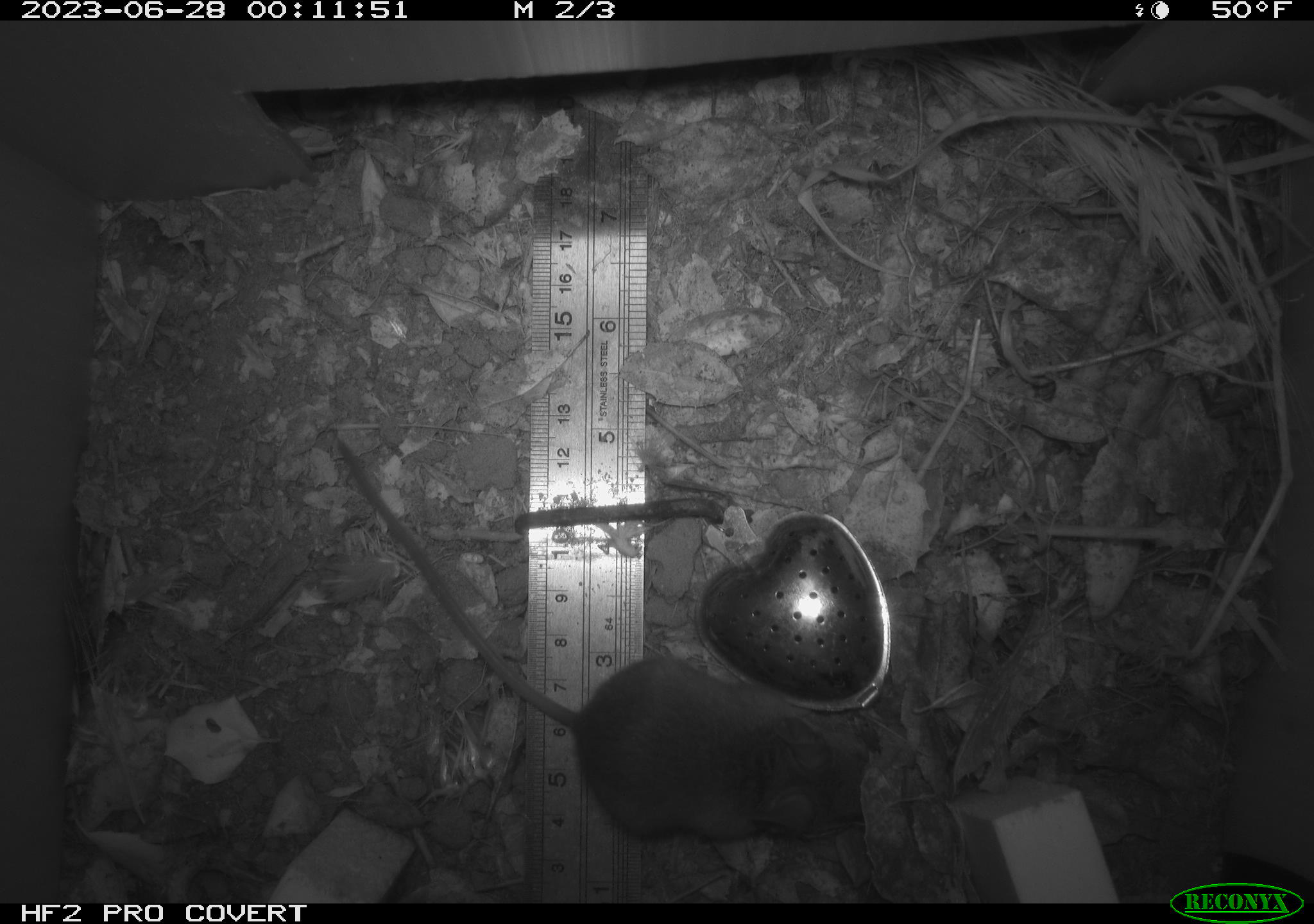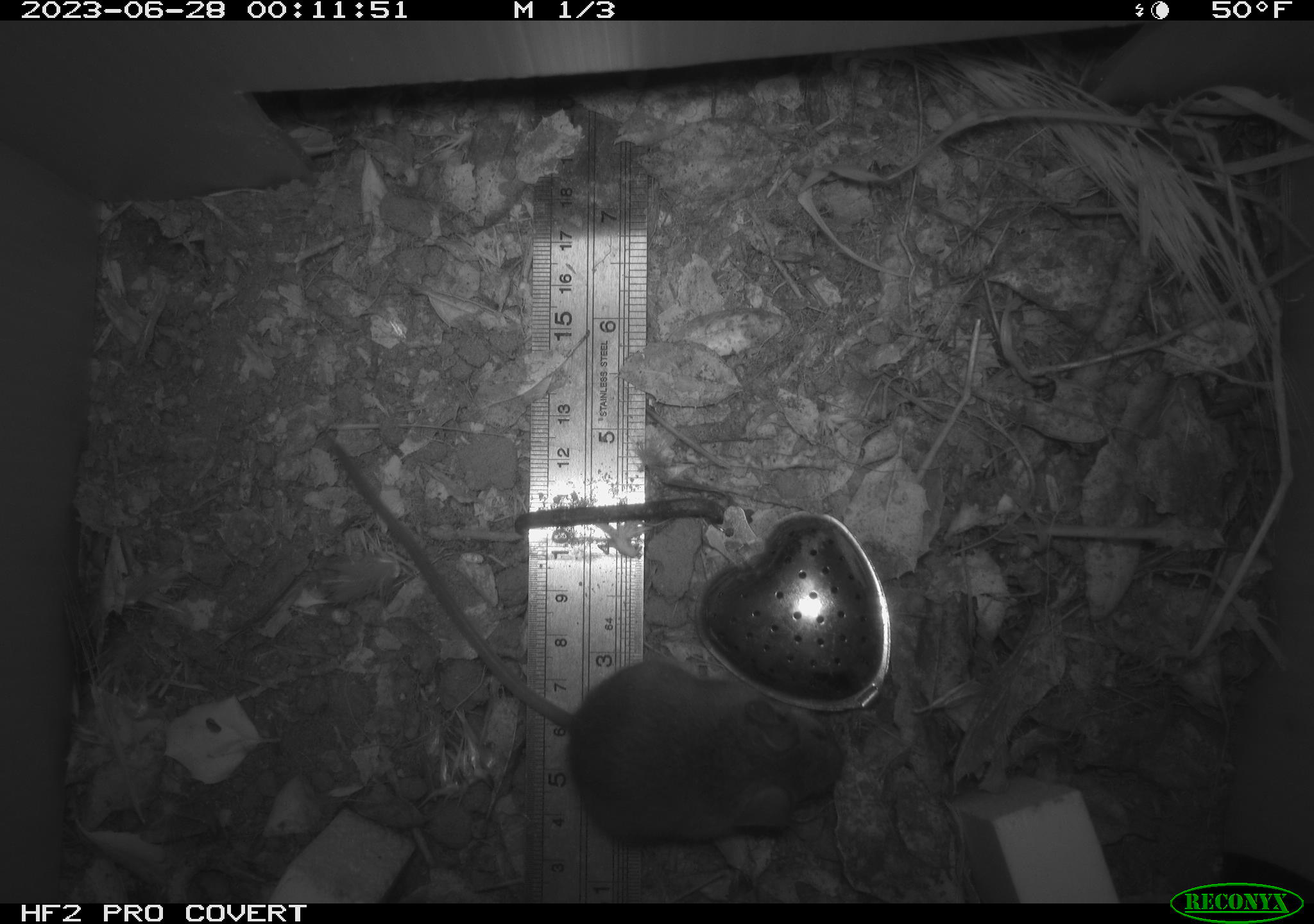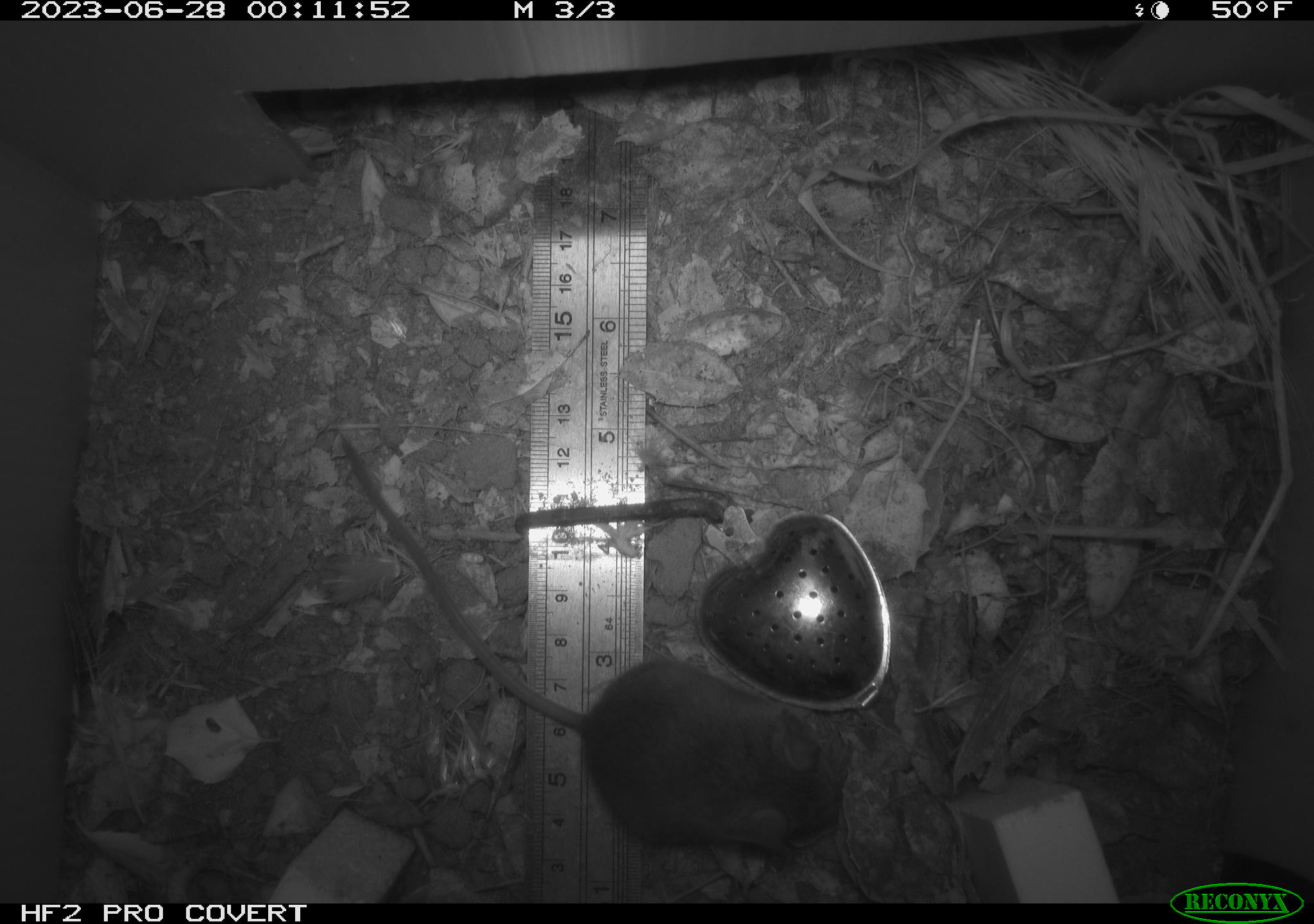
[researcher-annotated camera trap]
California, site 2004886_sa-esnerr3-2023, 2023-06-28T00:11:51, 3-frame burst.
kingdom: Animalia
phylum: Chordata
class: Mammalia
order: Rodentia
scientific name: Rodentia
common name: mouse species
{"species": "mouse species (Rodentia)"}